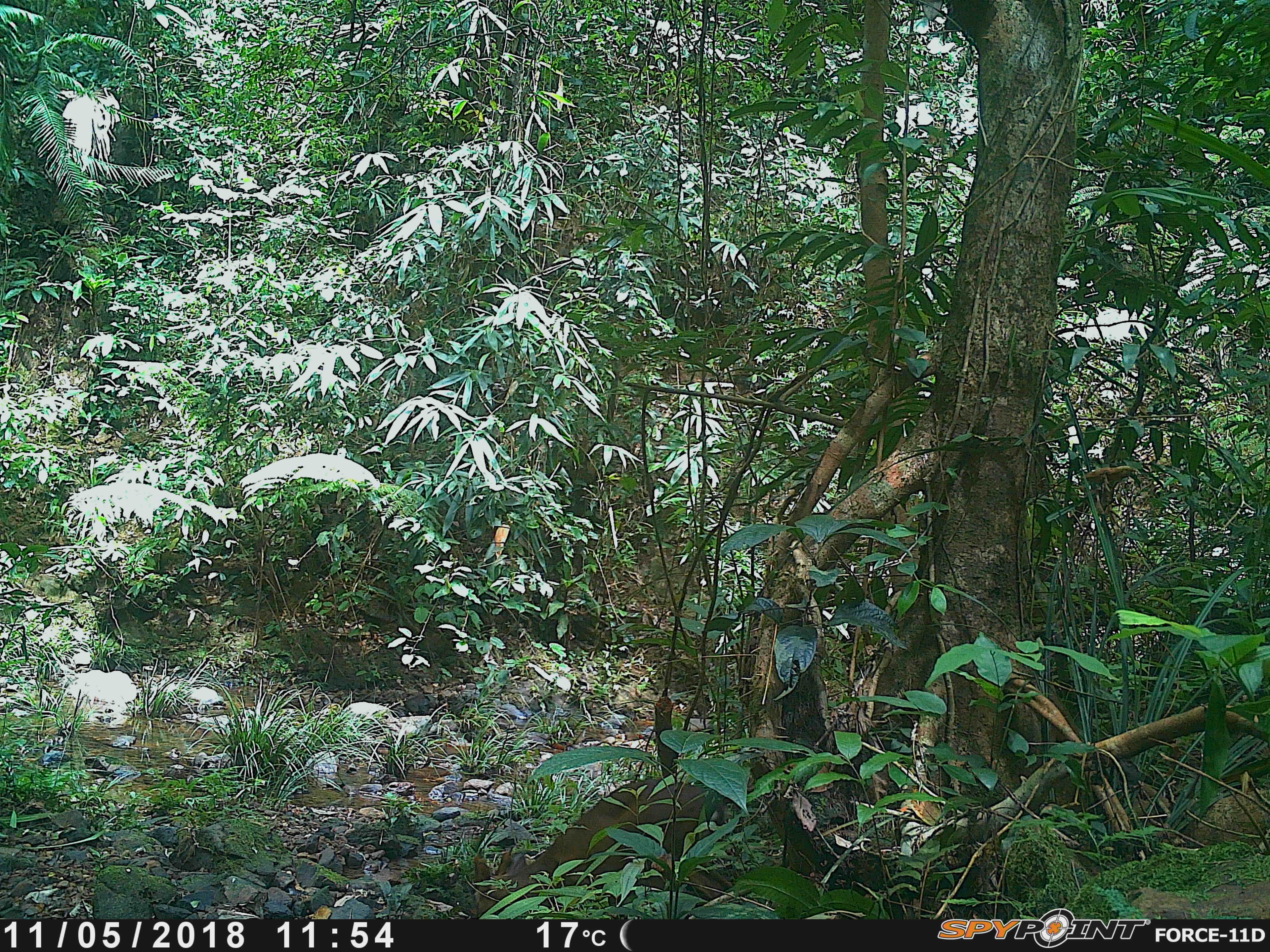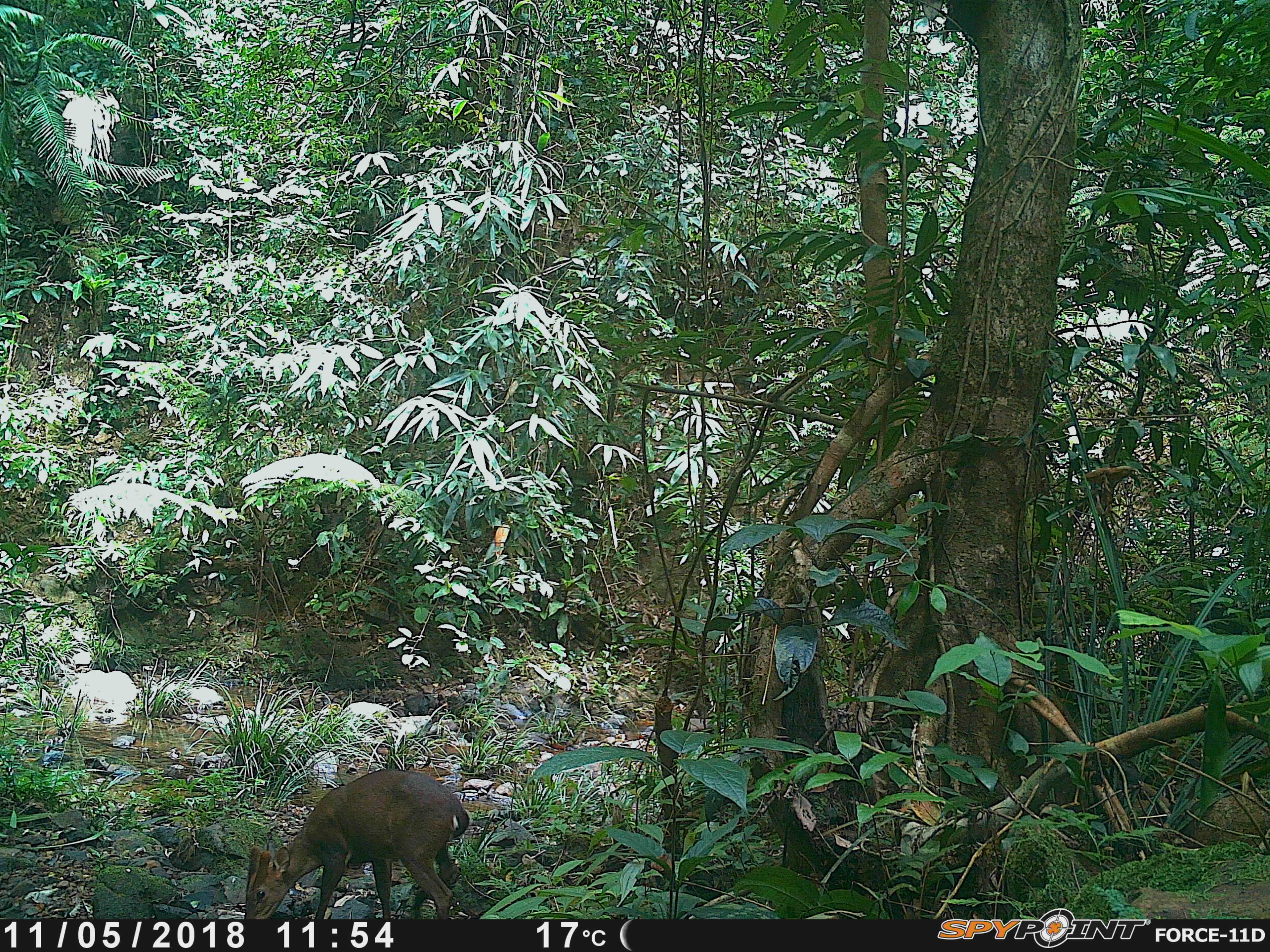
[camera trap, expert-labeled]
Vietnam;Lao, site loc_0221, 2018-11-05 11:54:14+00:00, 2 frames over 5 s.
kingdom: Animalia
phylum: Chordata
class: Mammalia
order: Artiodactyla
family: Cervidae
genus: Muntiacus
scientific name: Muntiacus vuquangensis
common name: large-antlered muntjac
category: large antlered muntjac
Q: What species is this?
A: Large antlered muntjac (large-antlered muntjac) (Muntiacus vuquangensis).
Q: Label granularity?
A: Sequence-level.